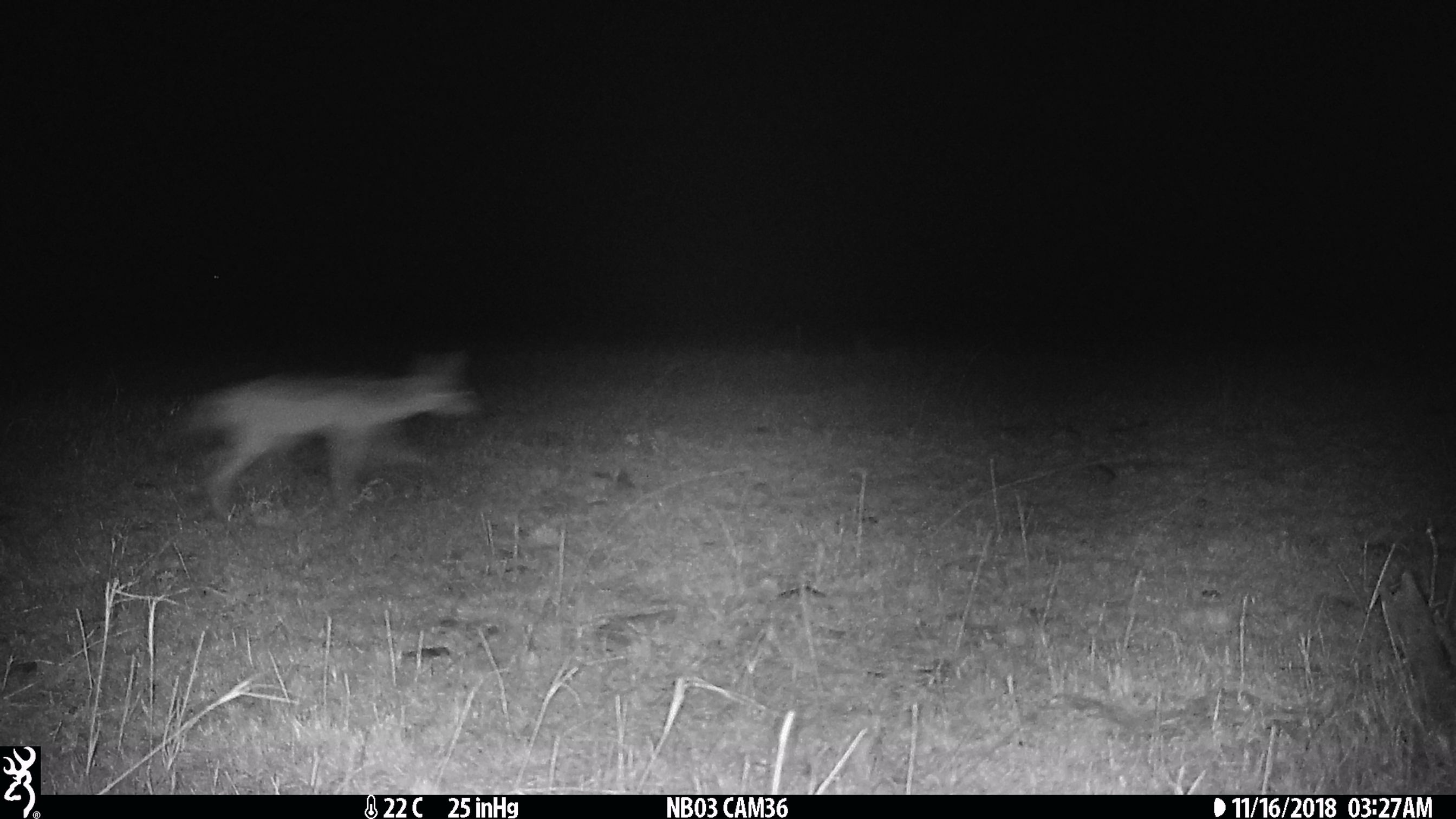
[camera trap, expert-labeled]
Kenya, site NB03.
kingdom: Animalia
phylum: Chordata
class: Mammalia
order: Carnivora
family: Canidae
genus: Lupulella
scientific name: Lupulella mesomelas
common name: black-backed jackal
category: jackal